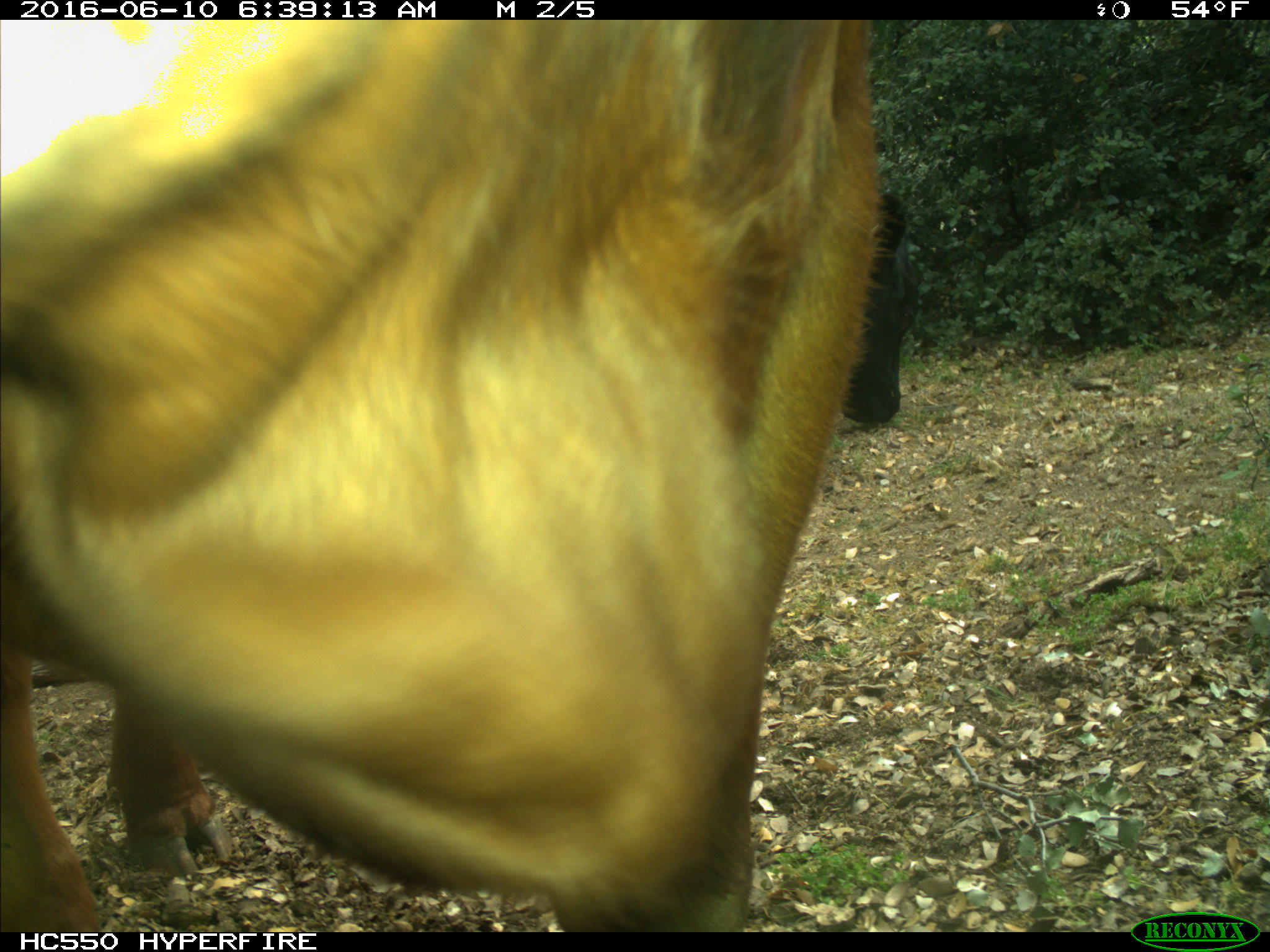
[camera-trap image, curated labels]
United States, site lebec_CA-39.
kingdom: Animalia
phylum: Chordata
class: Mammalia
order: Artiodactyla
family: Bovidae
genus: Bos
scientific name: Bos taurus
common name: domestic cow